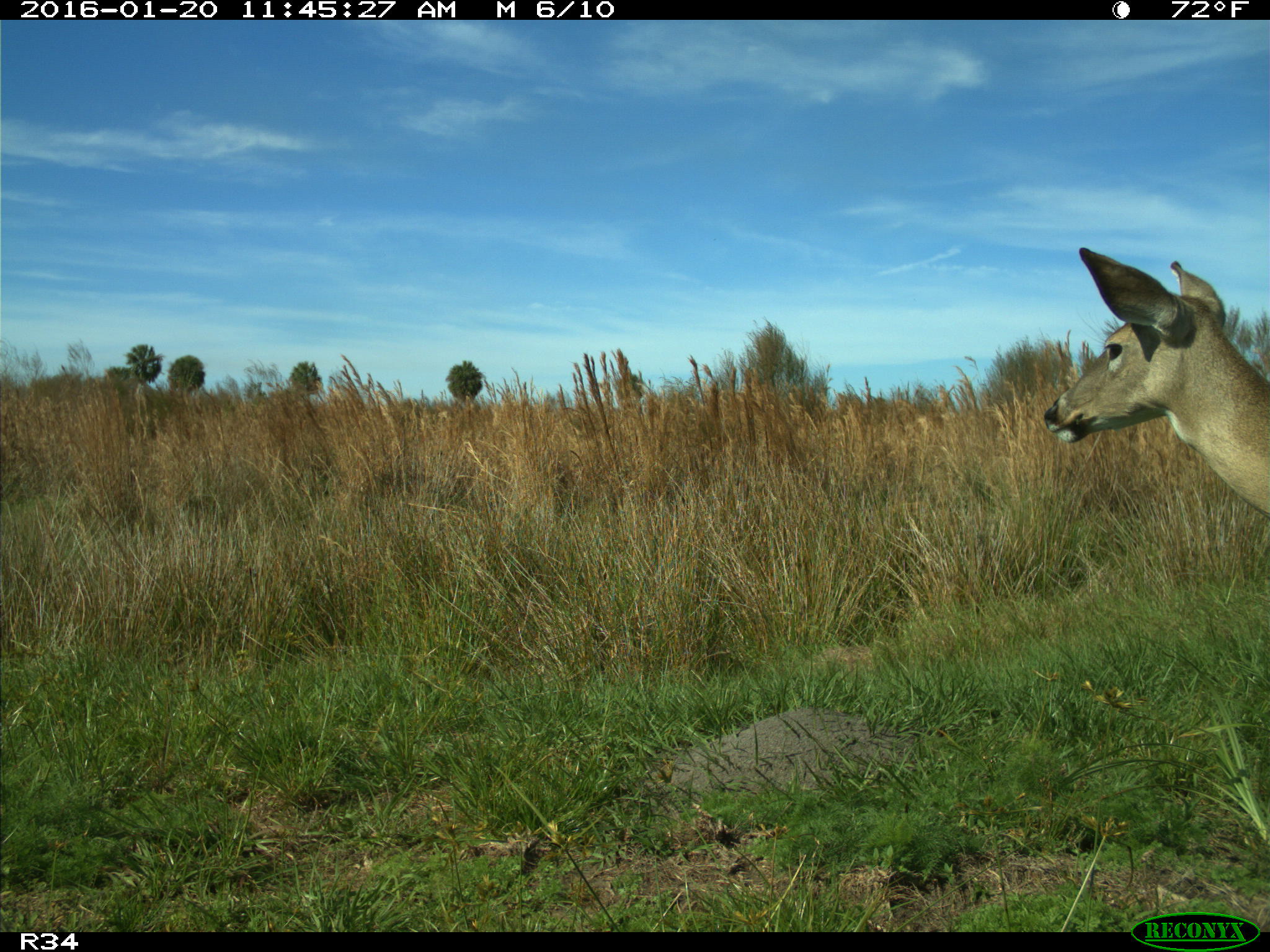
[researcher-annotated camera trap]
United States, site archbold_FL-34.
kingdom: Animalia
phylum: Chordata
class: Mammalia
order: Artiodactyla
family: Cervidae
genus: Odocoileus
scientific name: Odocoileus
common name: deer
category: unidentified deer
Unidentified deer (deer) (Odocoileus).